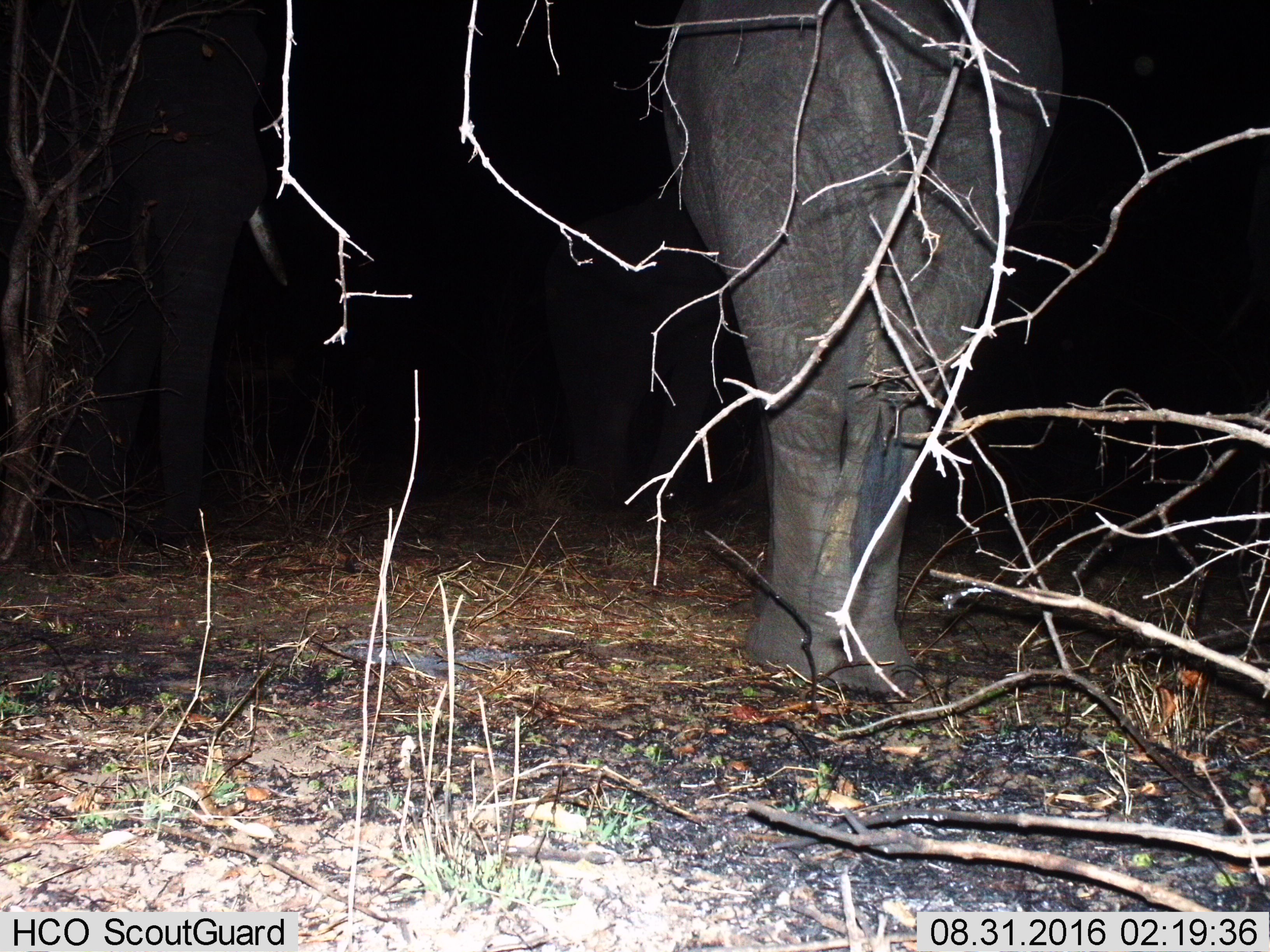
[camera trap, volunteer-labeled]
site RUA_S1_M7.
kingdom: Animalia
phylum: Chordata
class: Mammalia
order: Proboscidea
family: Elephantidae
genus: Loxodonta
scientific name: Loxodonta africana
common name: african bush elephant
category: elephant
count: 3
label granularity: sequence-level